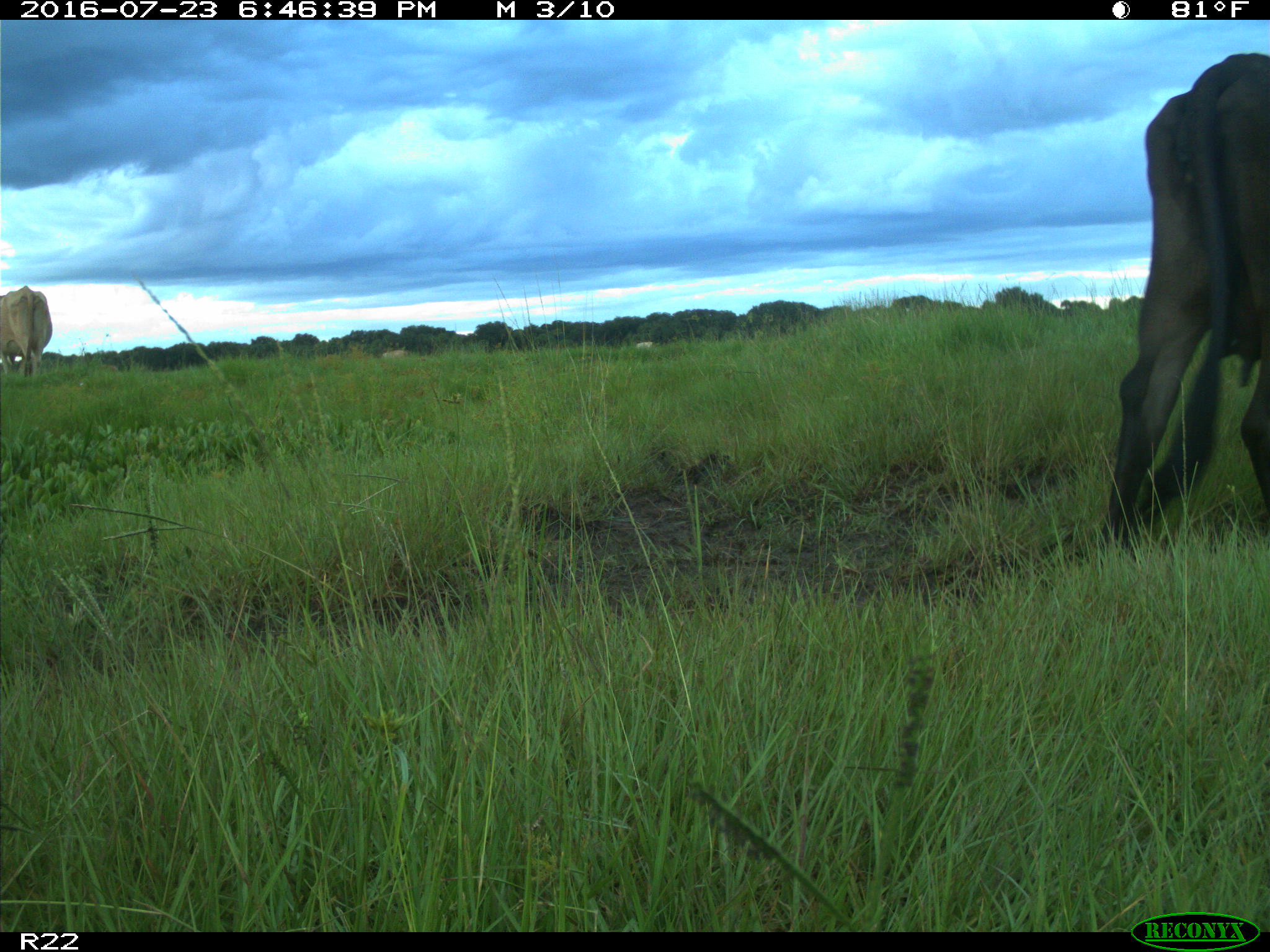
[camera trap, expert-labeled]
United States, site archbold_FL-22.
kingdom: Animalia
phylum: Chordata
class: Mammalia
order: Artiodactyla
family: Bovidae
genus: Bos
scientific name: Bos taurus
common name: domestic cow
Bos taurus (domestic cow).